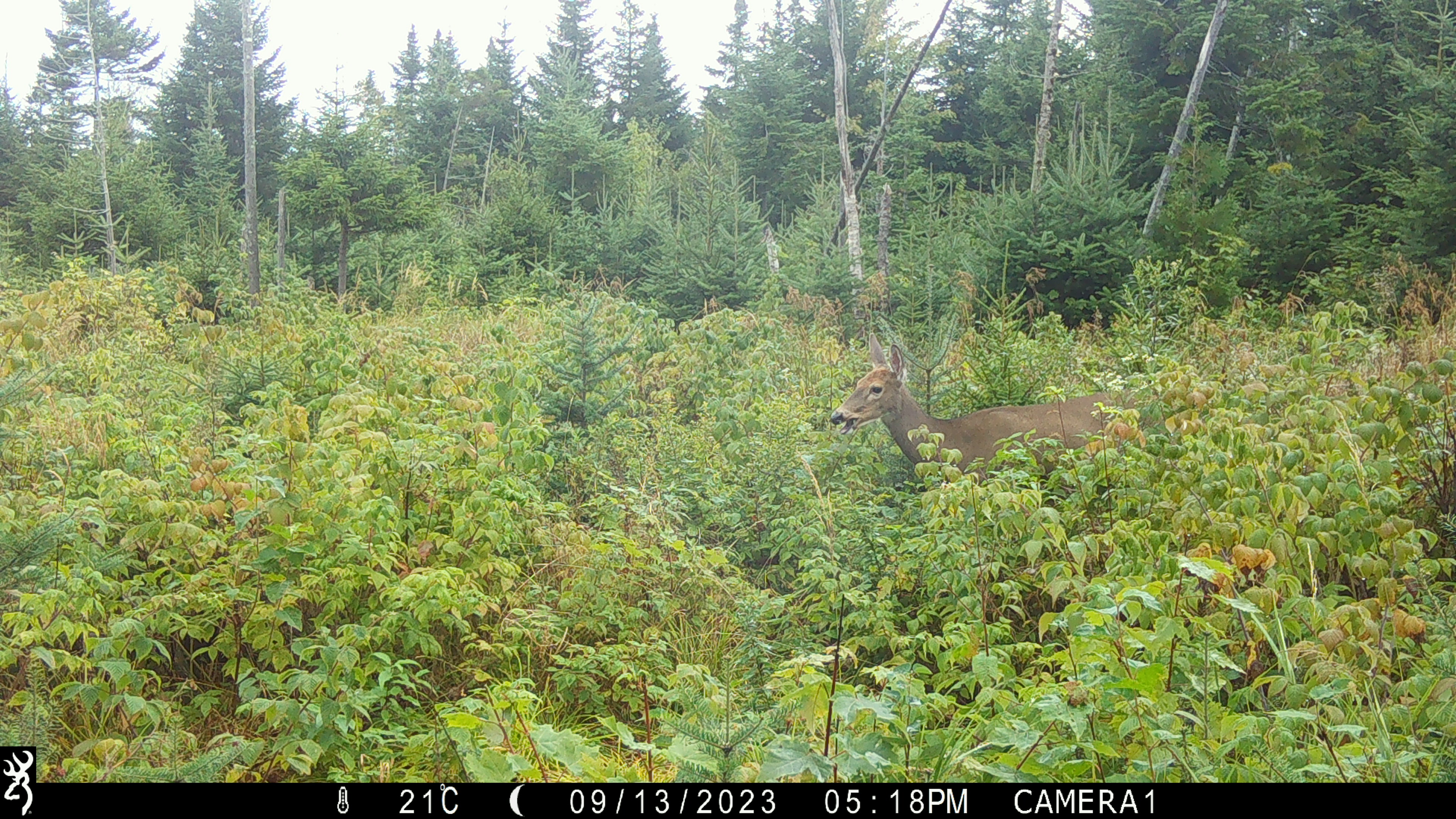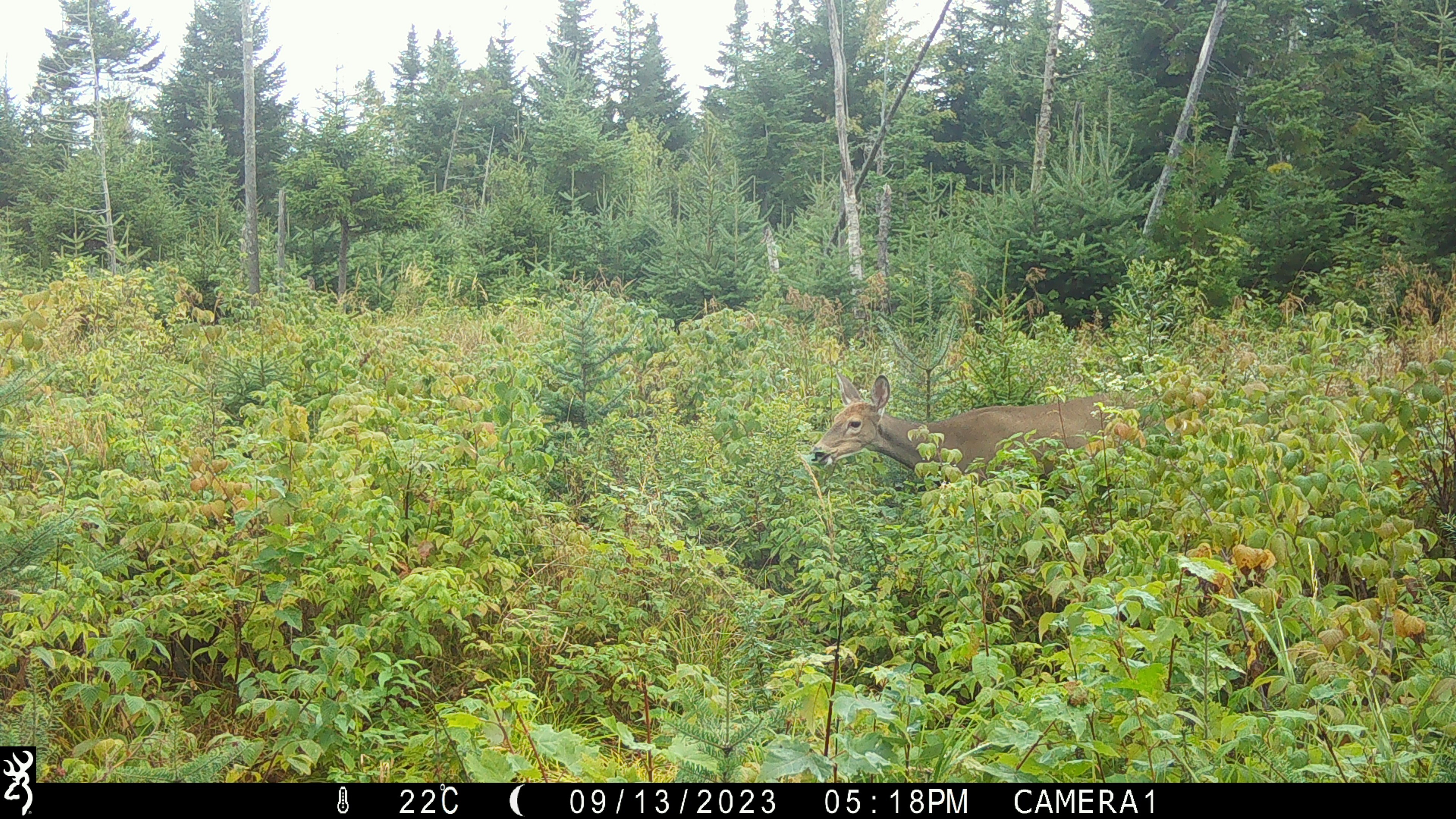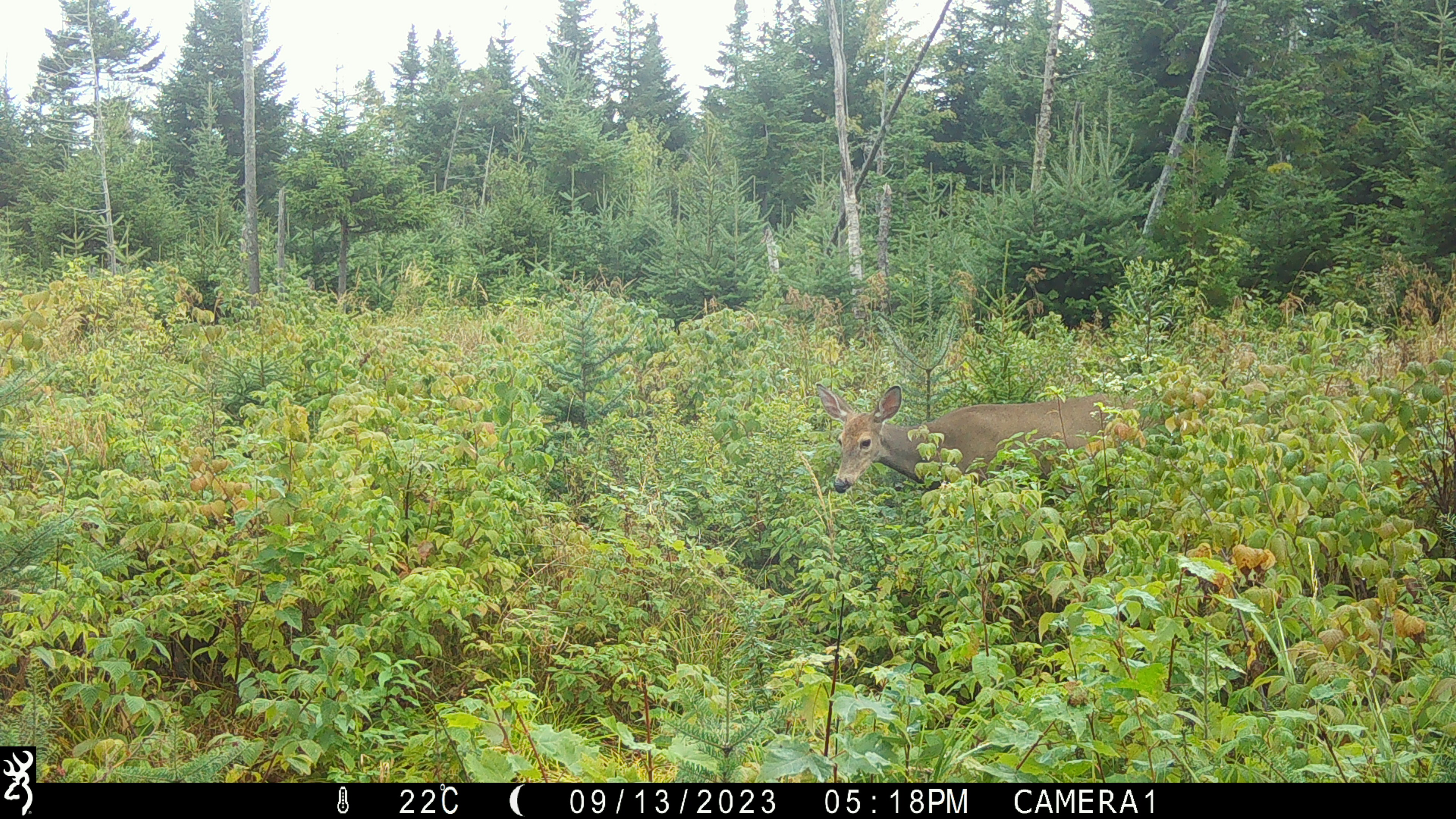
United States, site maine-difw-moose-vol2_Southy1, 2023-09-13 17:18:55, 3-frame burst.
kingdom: Animalia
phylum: Chordata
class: Mammalia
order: Artiodactyla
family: Cervidae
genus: Odocoileus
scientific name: Odocoileus virginianus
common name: white-tailed deer